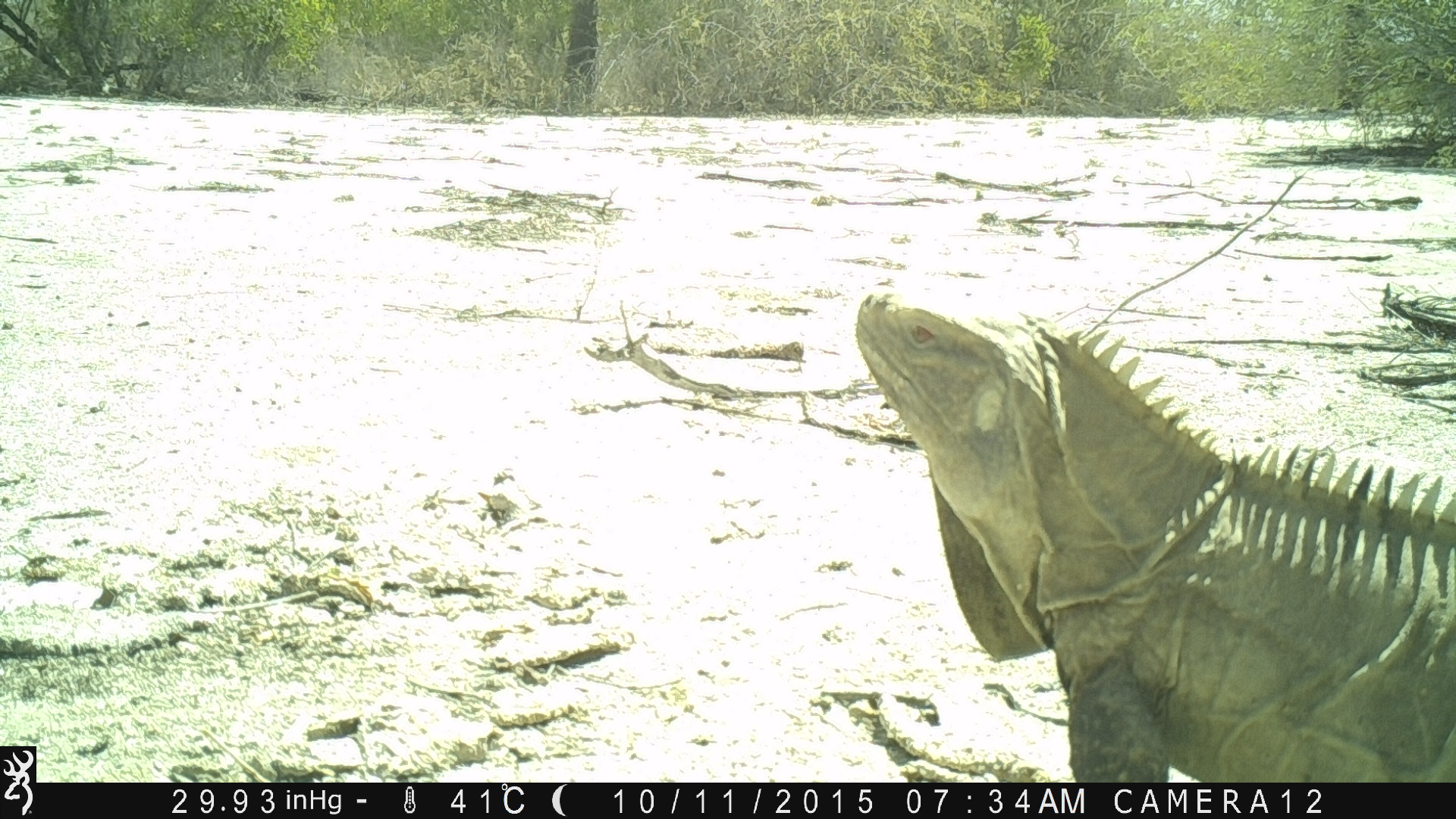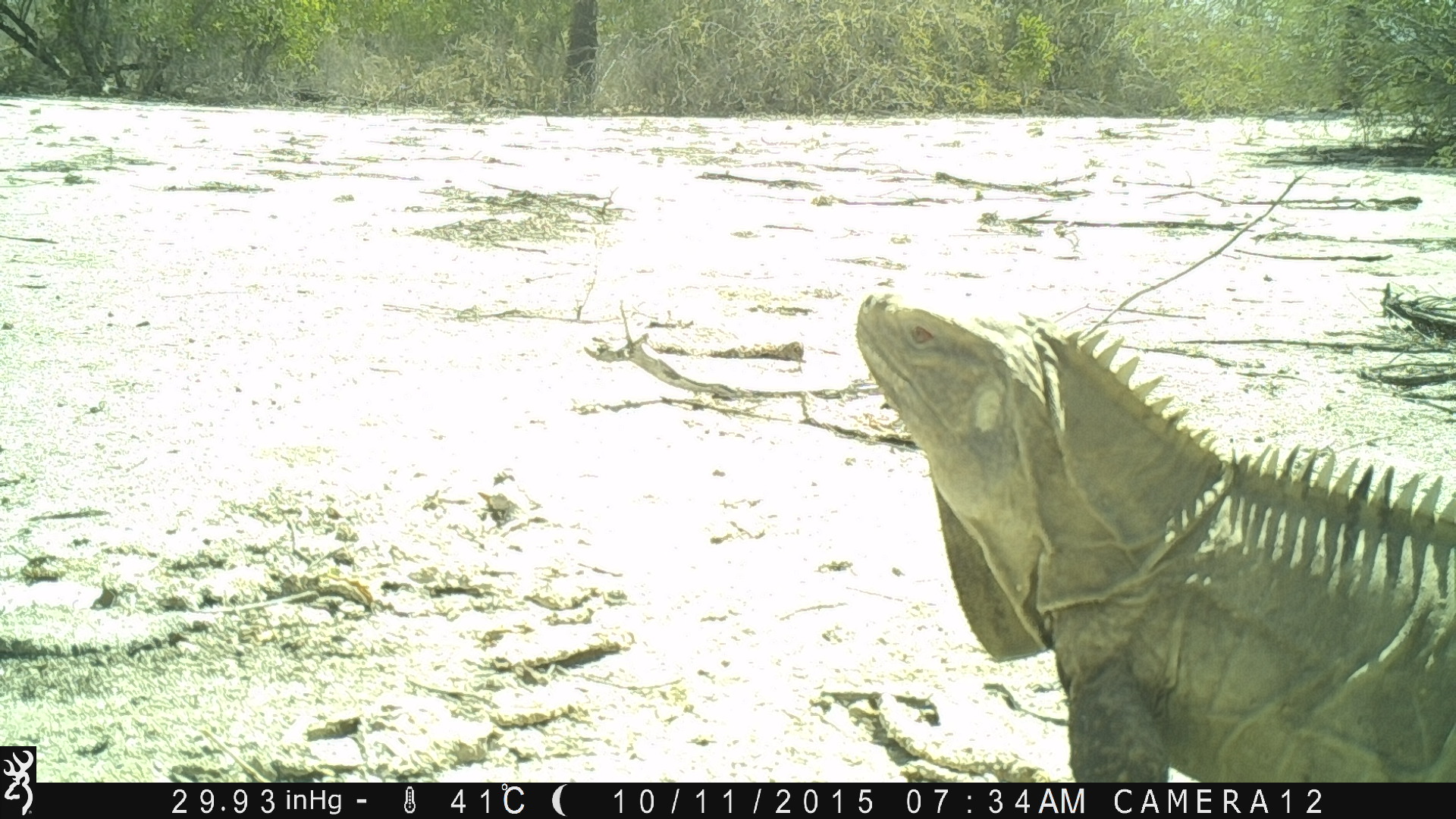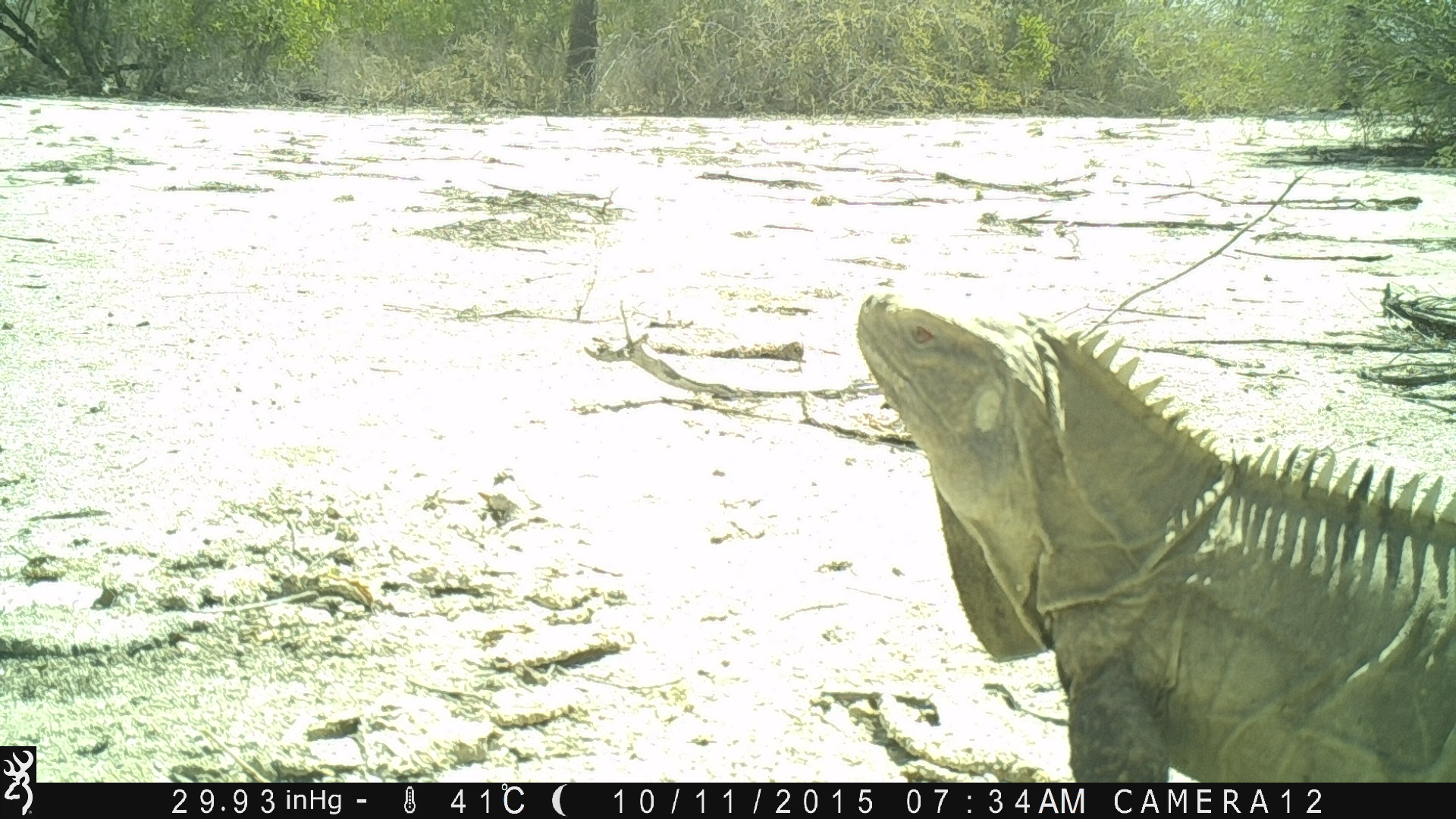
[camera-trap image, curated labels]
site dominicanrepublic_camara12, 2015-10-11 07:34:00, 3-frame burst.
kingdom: Animalia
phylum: Chordata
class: Reptilia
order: Squamata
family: Iguanidae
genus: Iguana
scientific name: Iguana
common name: typical iguanas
Iguana (typical iguanas).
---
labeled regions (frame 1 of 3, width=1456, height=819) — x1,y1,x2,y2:
iguana: 840,287,1455,770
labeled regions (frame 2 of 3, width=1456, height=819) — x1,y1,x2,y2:
iguana: 840,288,1456,774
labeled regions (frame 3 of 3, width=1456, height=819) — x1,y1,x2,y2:
iguana: 840,287,1455,769